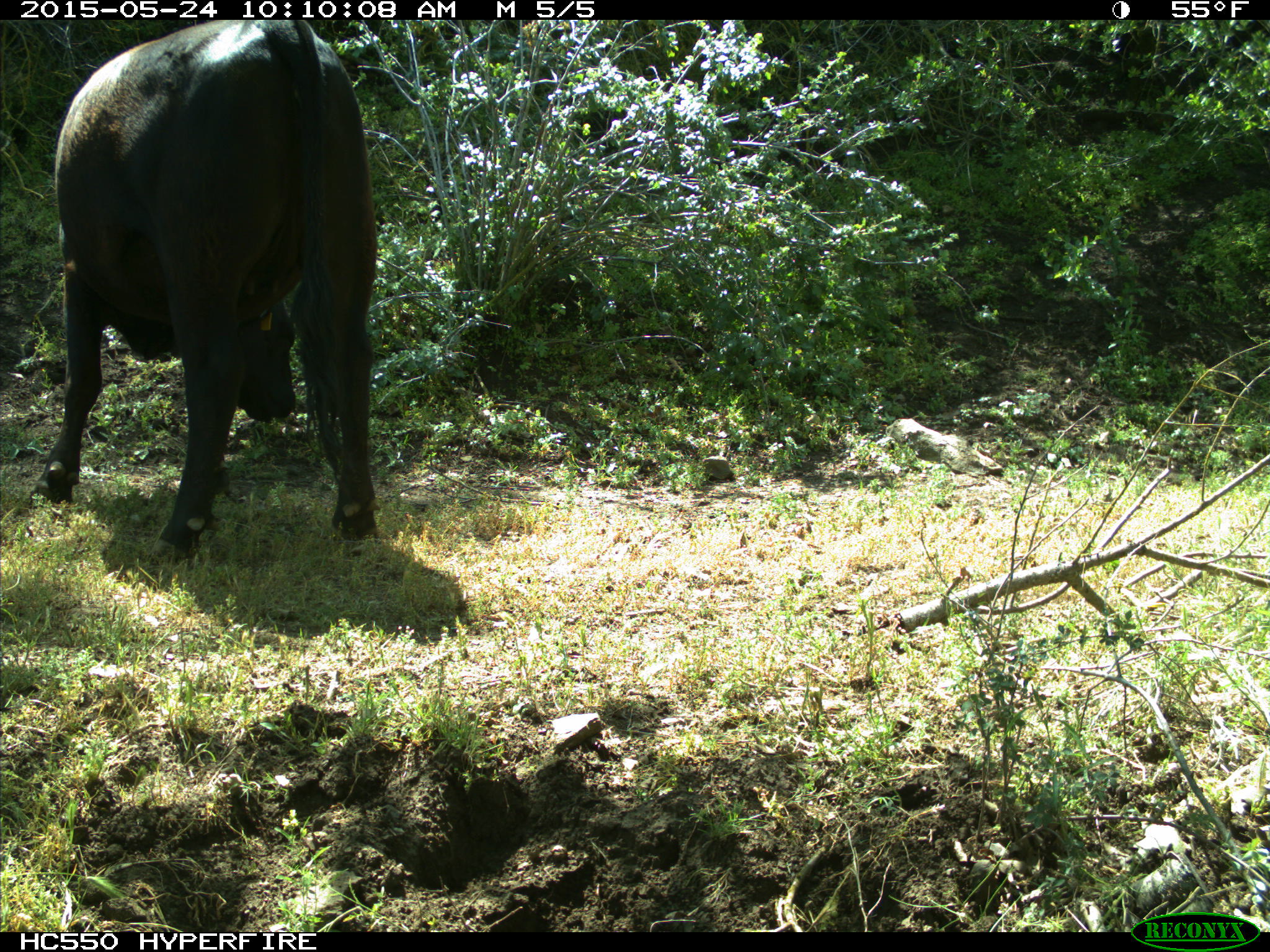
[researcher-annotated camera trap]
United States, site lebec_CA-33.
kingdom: Animalia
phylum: Chordata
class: Mammalia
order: Artiodactyla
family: Bovidae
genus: Bos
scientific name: Bos taurus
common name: domestic cow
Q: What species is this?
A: Bos taurus (domestic cow).